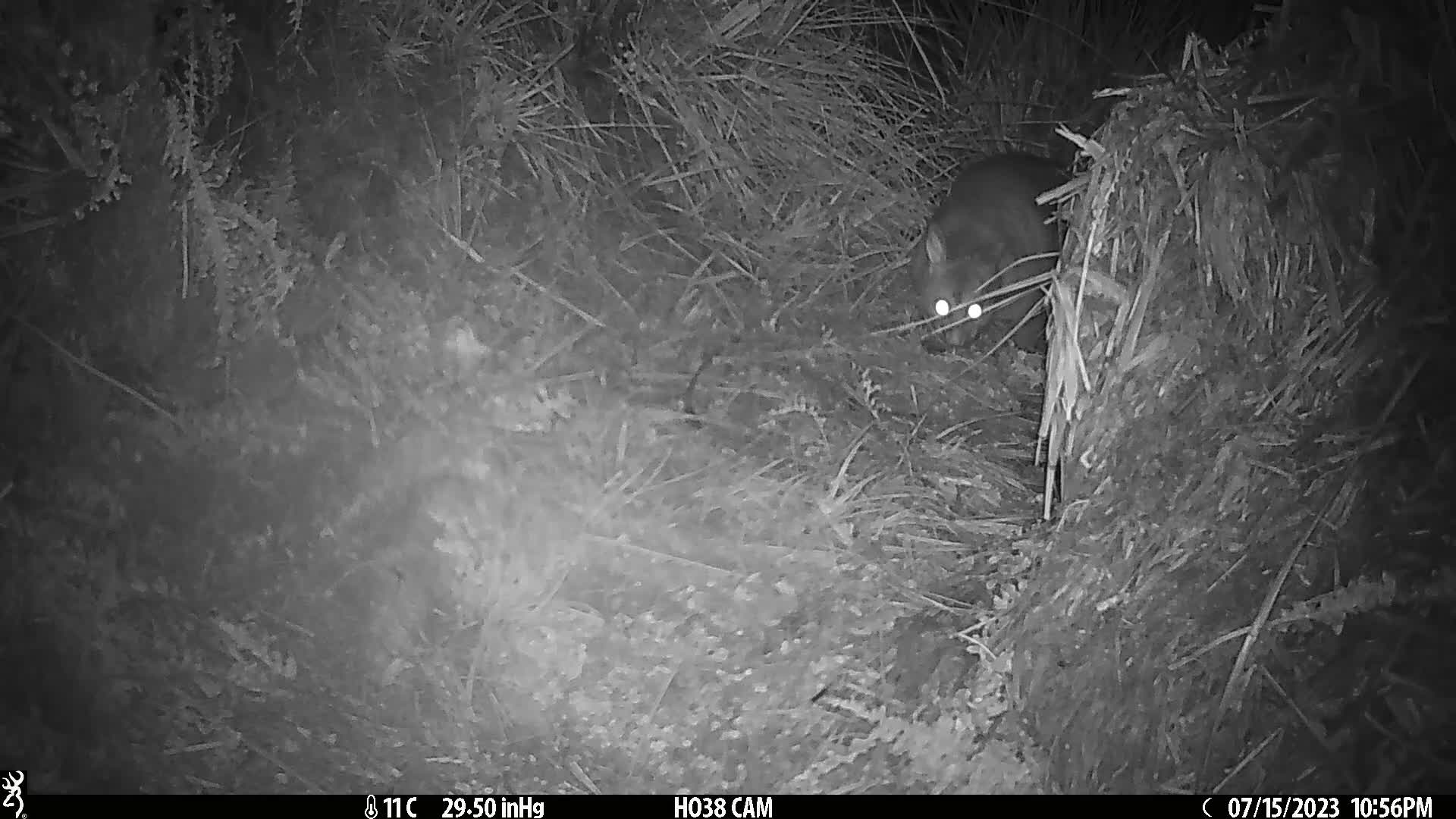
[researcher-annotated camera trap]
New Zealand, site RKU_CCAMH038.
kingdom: Animalia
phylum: Chordata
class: Mammalia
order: Diprotodontia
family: Phalangeridae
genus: Trichosurus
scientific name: Trichosurus vulpecula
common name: common brushtail possum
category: possum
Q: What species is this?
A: Possum (common brushtail possum) (Trichosurus vulpecula).